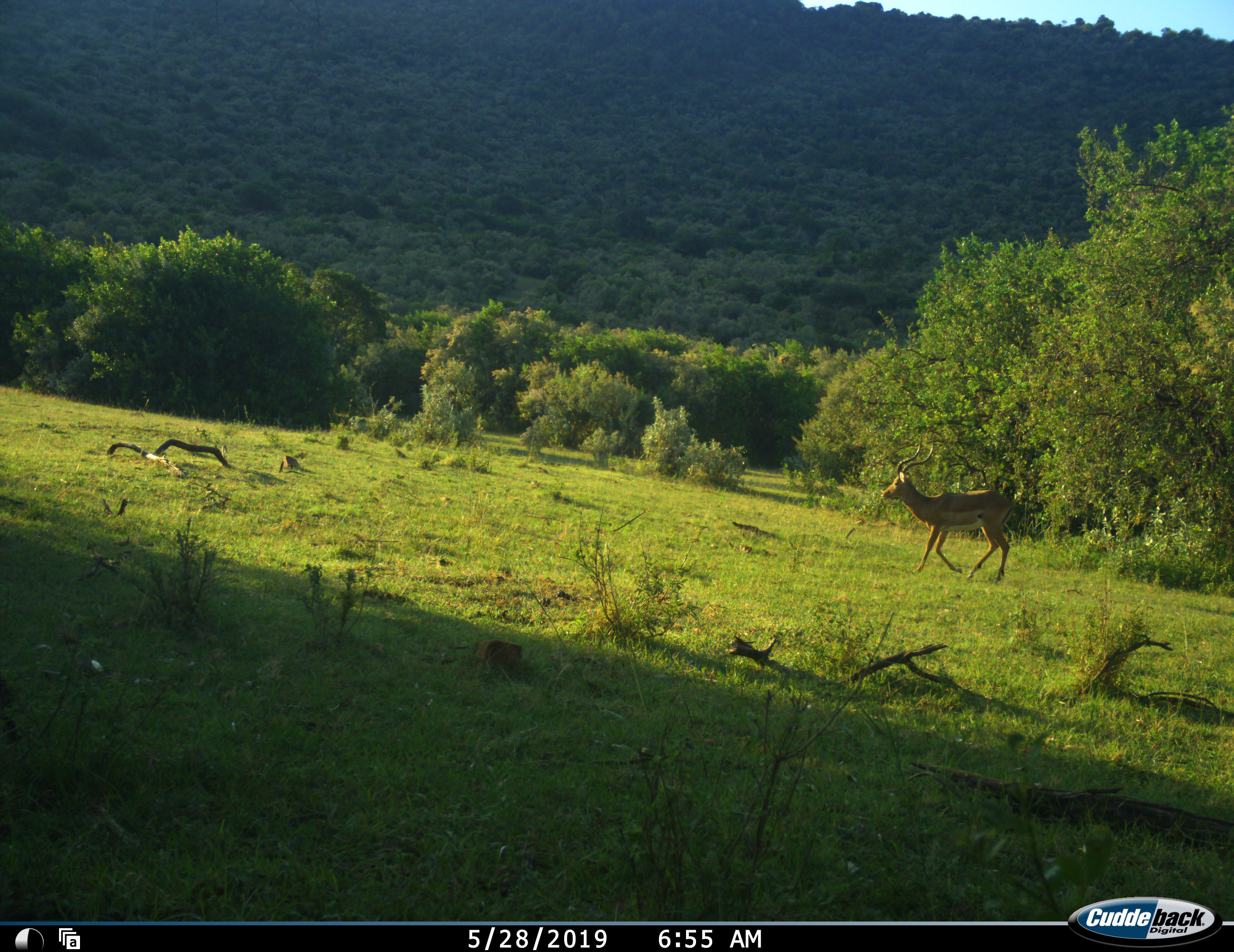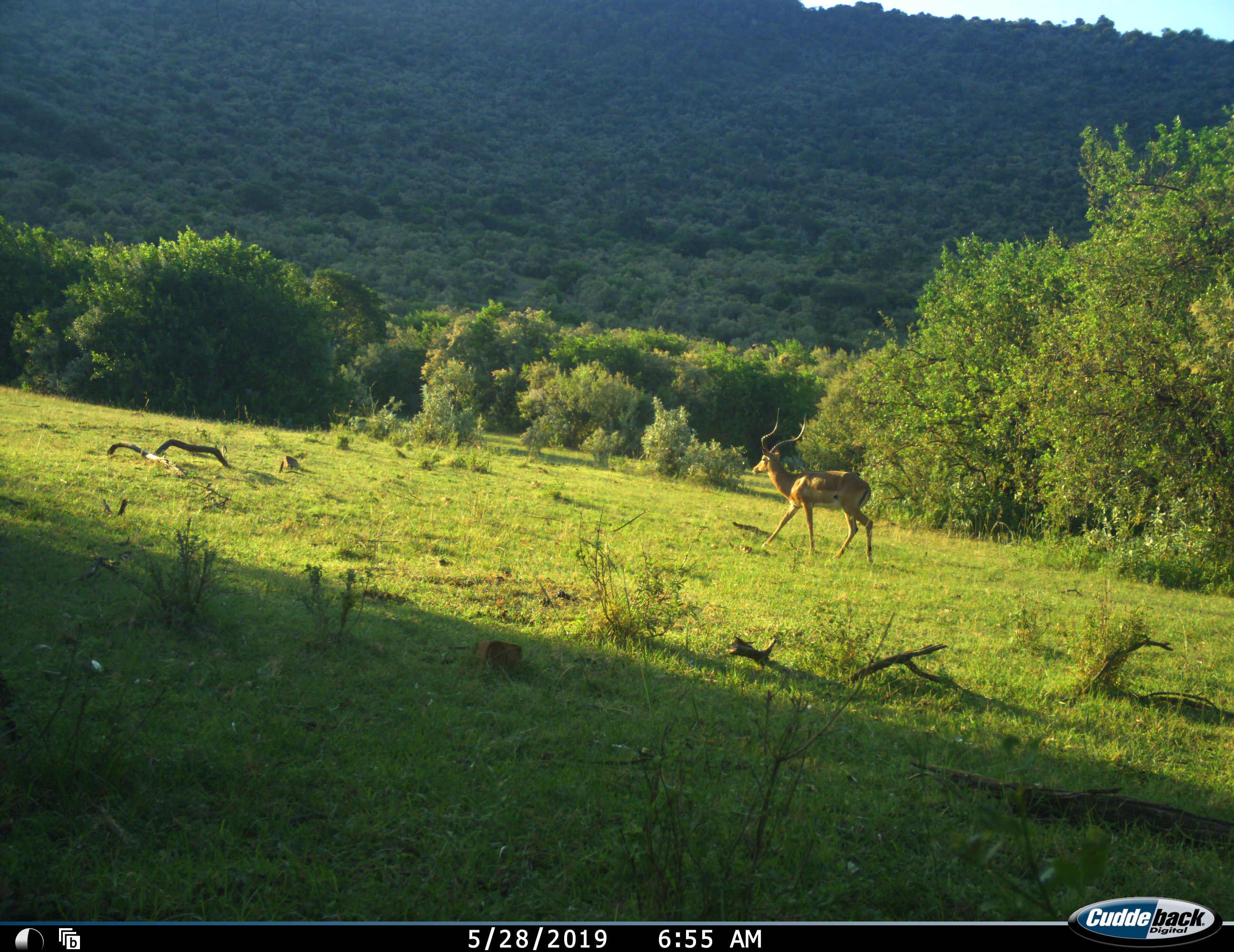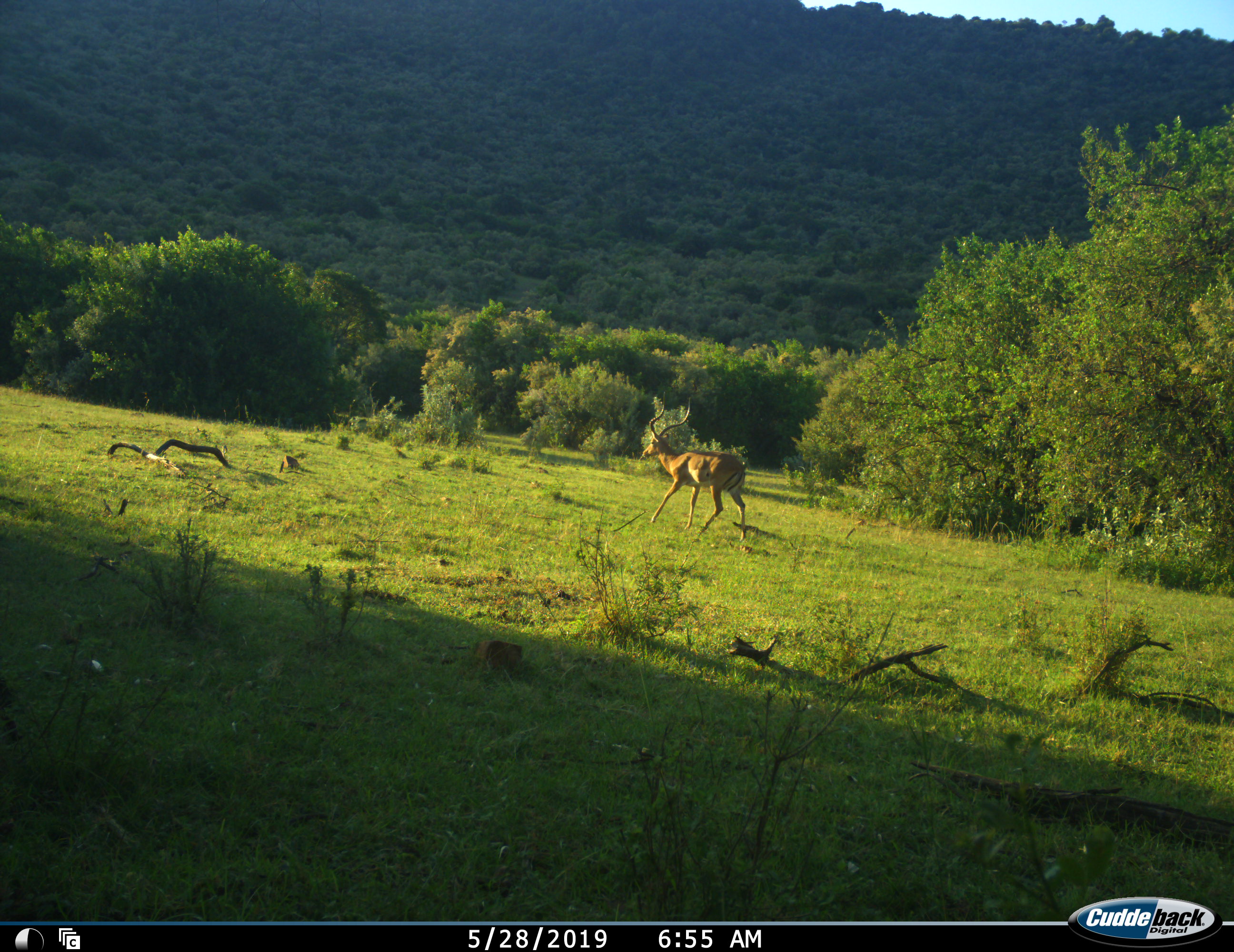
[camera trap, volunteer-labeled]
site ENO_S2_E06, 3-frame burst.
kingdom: Animalia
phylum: Chordata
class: Mammalia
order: Artiodactyla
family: Bovidae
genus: Aepyceros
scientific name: Aepyceros melampus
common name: impala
Impala (Aepyceros melampus), count 1. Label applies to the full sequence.